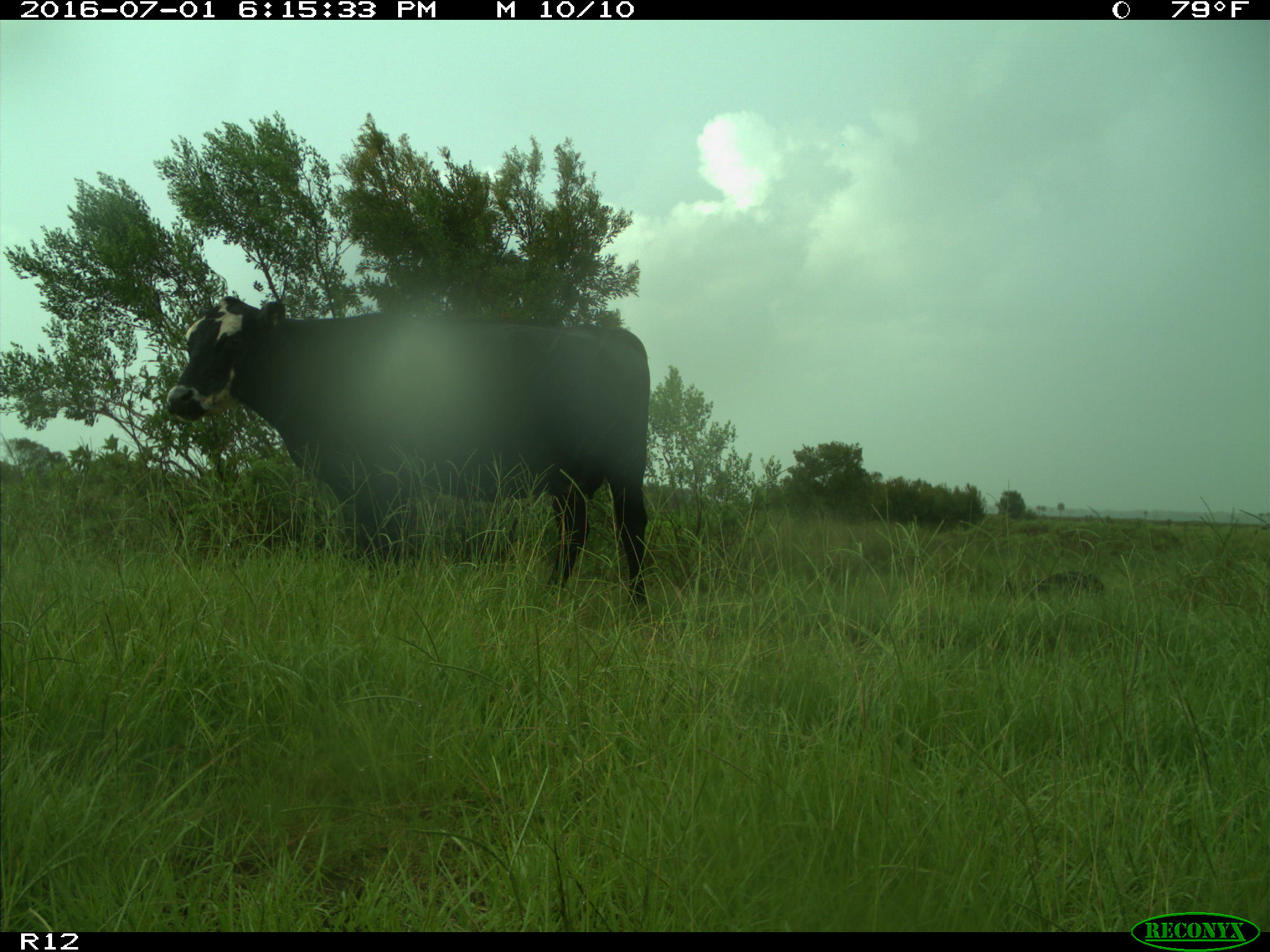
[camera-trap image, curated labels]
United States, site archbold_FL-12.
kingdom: Animalia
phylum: Chordata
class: Mammalia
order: Artiodactyla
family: Bovidae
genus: Bos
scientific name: Bos taurus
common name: domestic cow